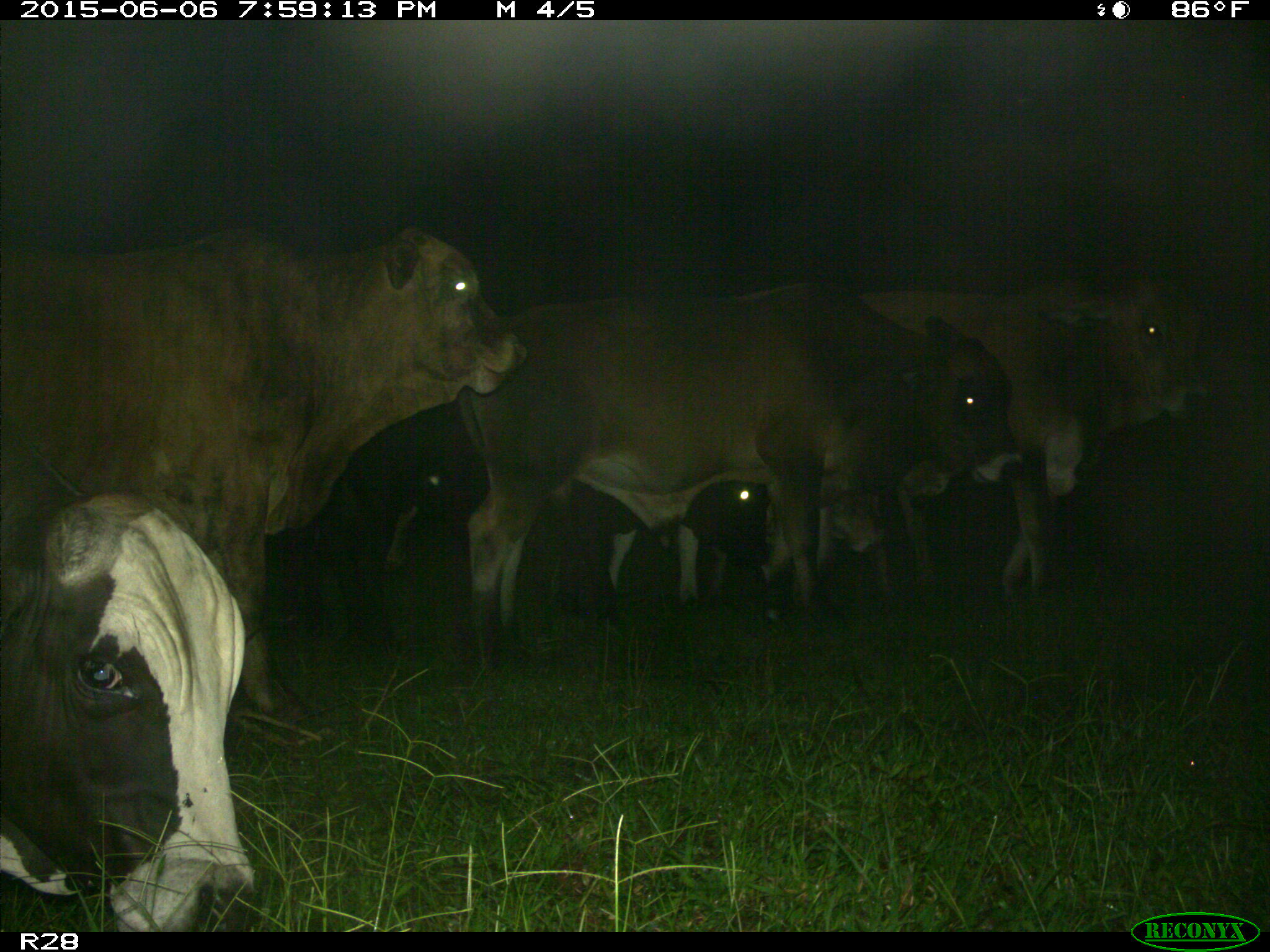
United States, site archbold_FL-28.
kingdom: Animalia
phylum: Chordata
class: Mammalia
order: Artiodactyla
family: Bovidae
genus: Bos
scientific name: Bos taurus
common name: domestic cow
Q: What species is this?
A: Bos taurus (domestic cow).